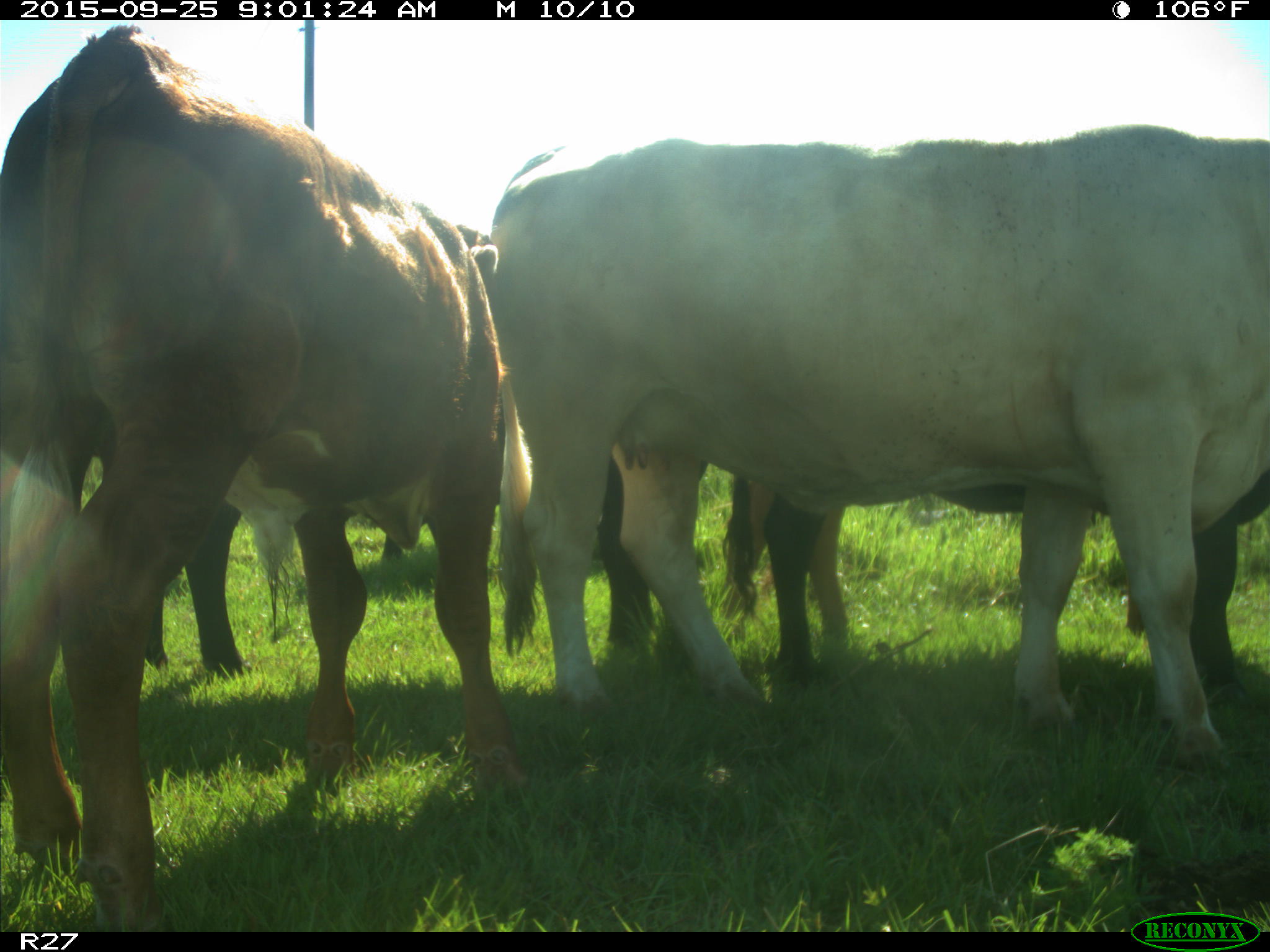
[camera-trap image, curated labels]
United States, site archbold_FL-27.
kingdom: Animalia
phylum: Chordata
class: Mammalia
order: Artiodactyla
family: Bovidae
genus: Bos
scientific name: Bos taurus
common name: domestic cow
Bos taurus (domestic cow).